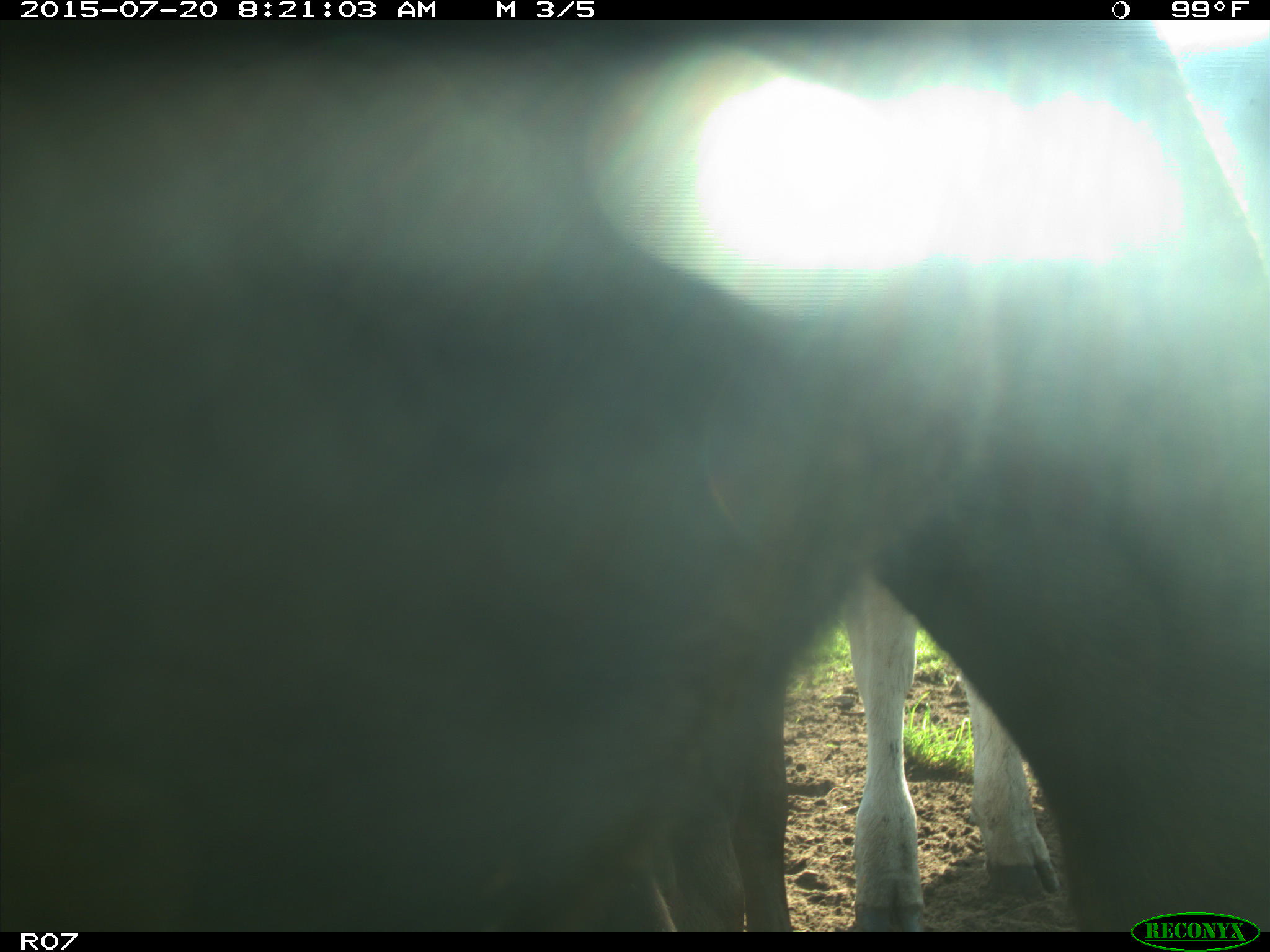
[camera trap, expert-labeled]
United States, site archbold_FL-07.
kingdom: Animalia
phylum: Chordata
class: Mammalia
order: Artiodactyla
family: Bovidae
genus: Bos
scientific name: Bos taurus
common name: domestic cow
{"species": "Bos taurus (domestic cow)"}